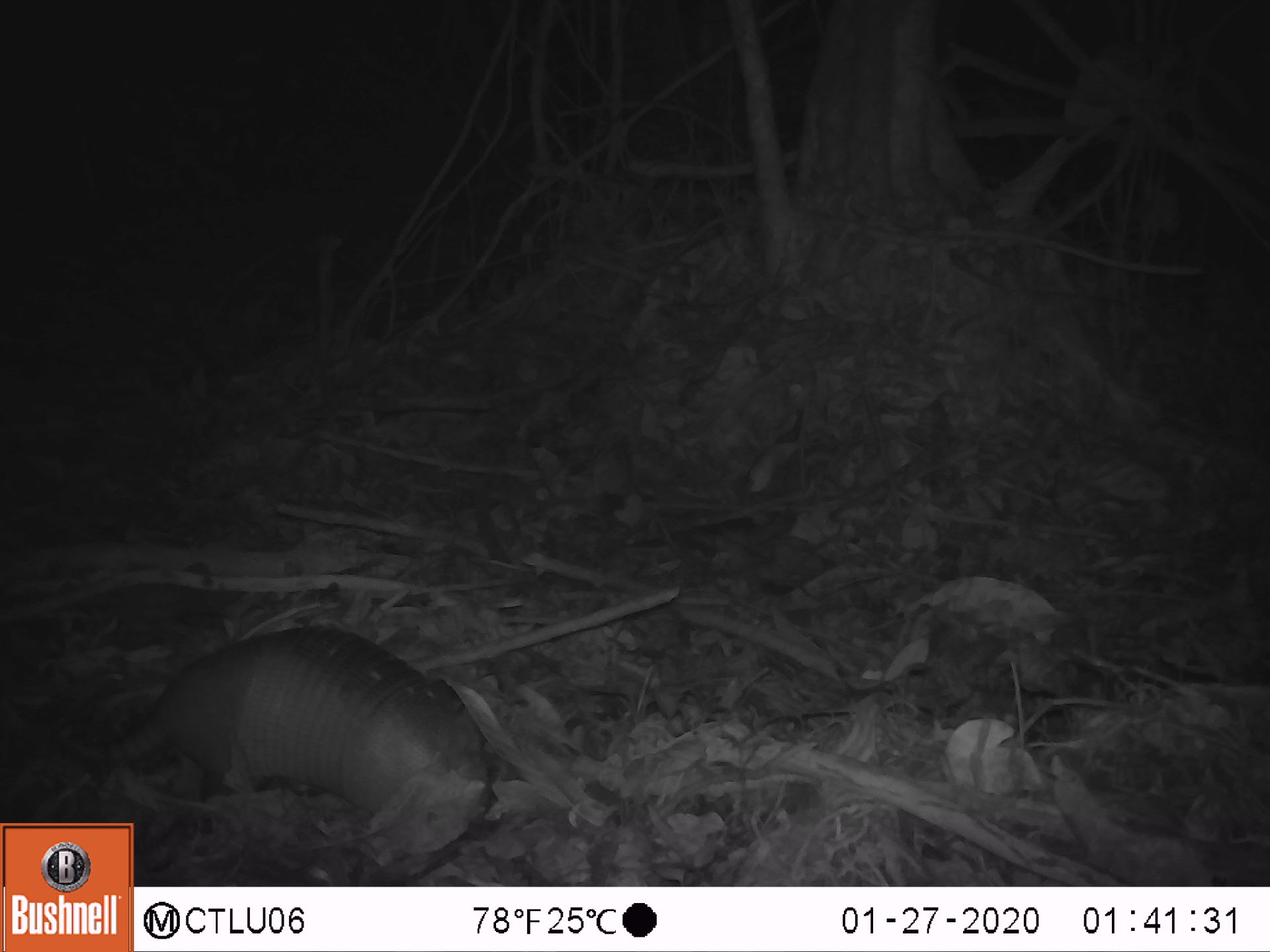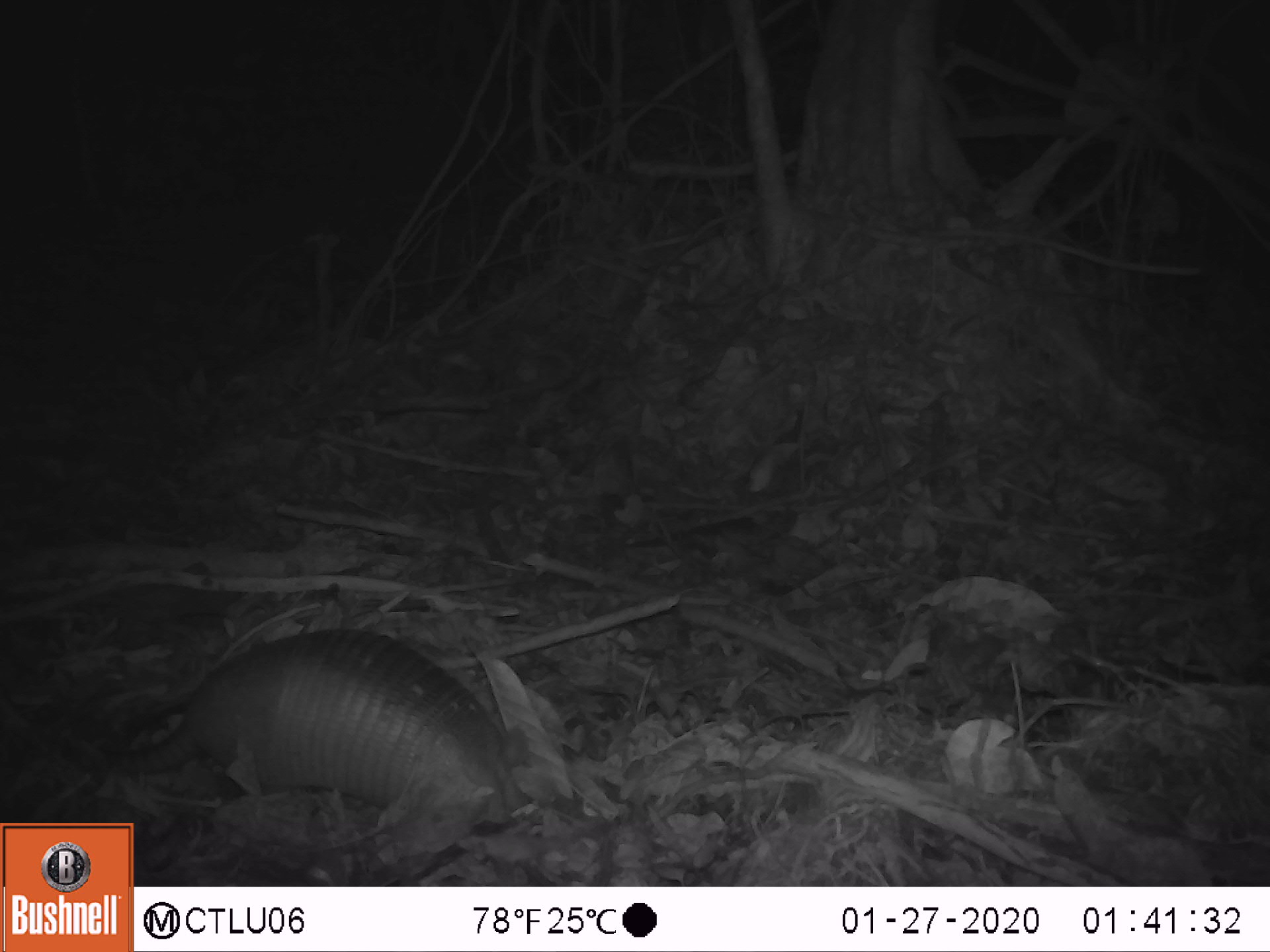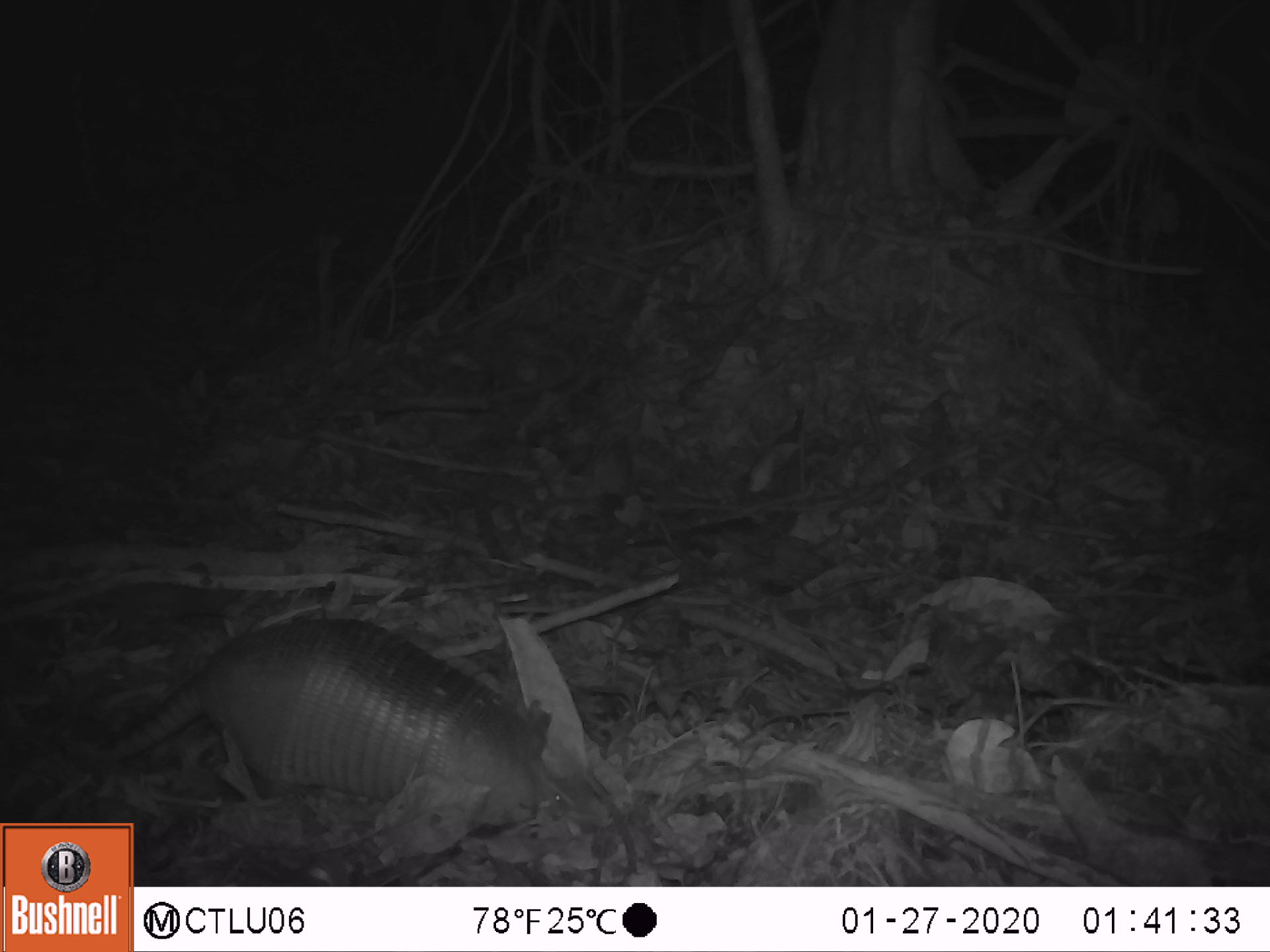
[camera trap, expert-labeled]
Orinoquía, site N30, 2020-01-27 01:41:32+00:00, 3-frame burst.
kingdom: Animalia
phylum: Chordata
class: Mammalia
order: Cingulata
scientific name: Cingulata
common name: armadillo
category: unknown armadillo